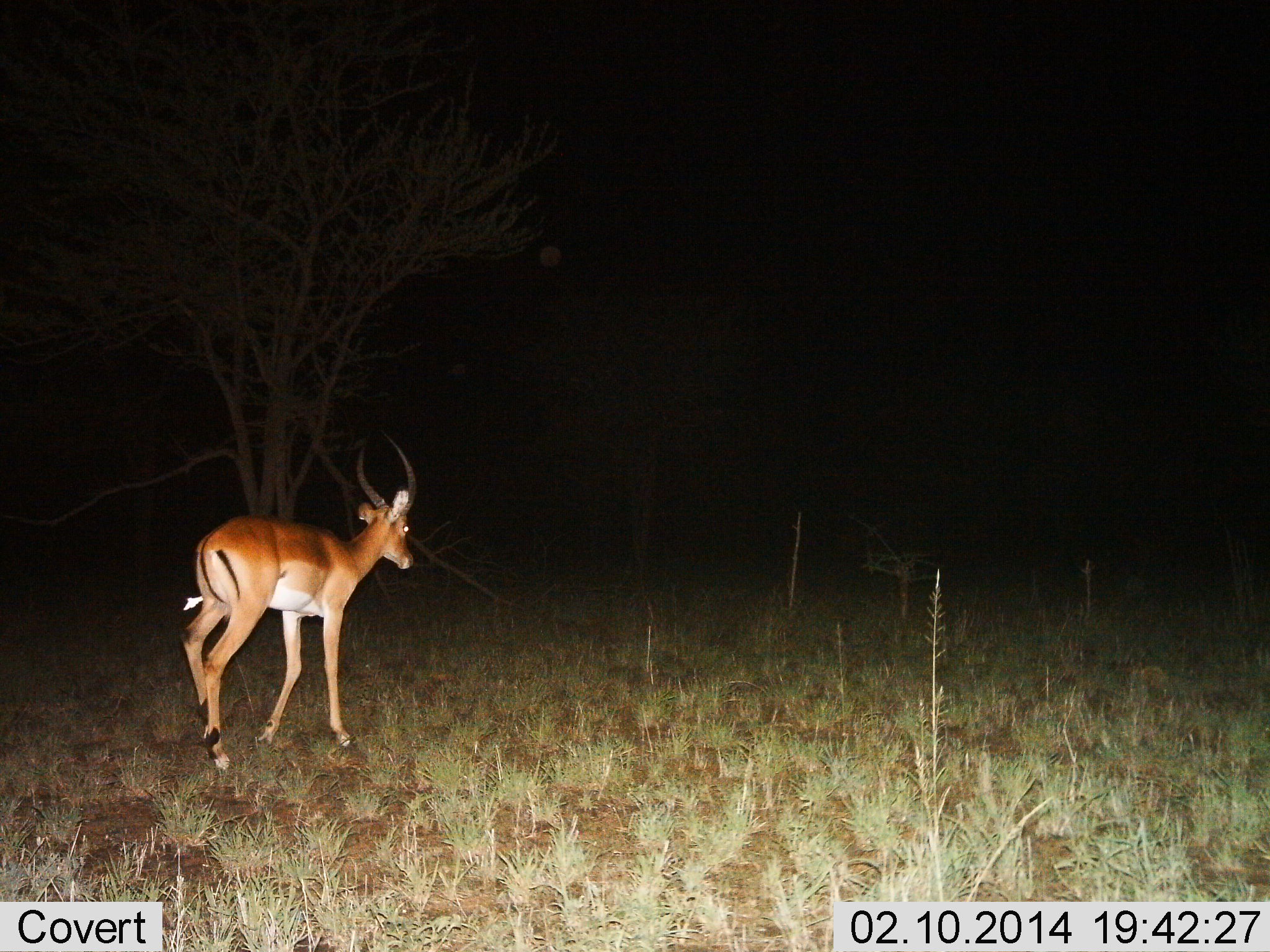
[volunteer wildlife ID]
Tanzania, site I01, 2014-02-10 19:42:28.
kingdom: Animalia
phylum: Chordata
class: Mammalia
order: Artiodactyla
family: Bovidae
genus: Aepyceros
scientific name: Aepyceros melampus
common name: impala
Impala (Aepyceros melampus), count 1. Behavior (volunteer vote fractions): standing 0%, resting 0%, moving 100%, interacting 0%. Young present (vote fraction): 0%. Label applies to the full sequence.